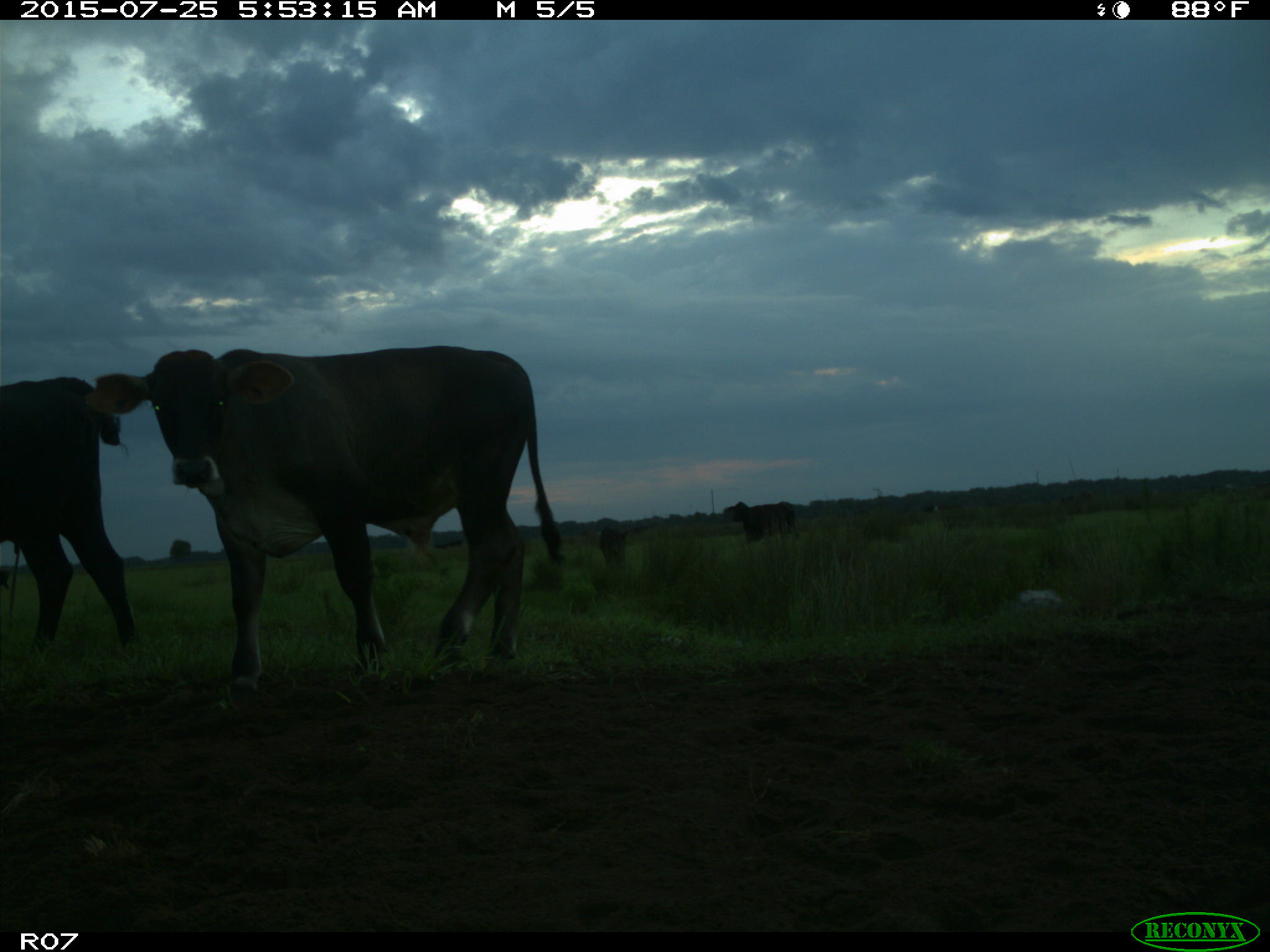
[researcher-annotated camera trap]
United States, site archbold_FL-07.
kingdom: Animalia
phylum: Chordata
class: Mammalia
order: Artiodactyla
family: Bovidae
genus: Bos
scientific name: Bos taurus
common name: domestic cow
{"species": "Bos taurus (domestic cow)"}